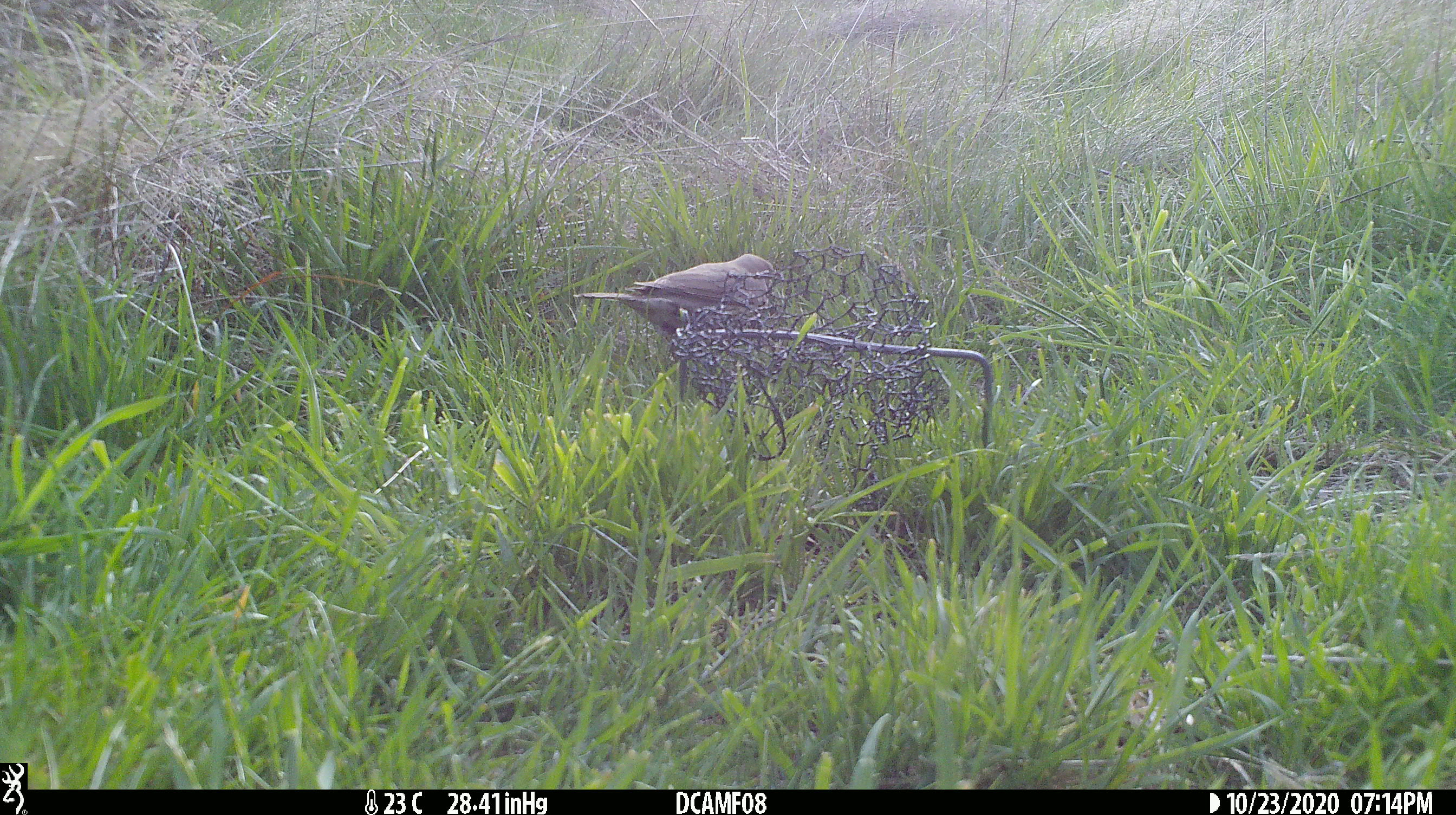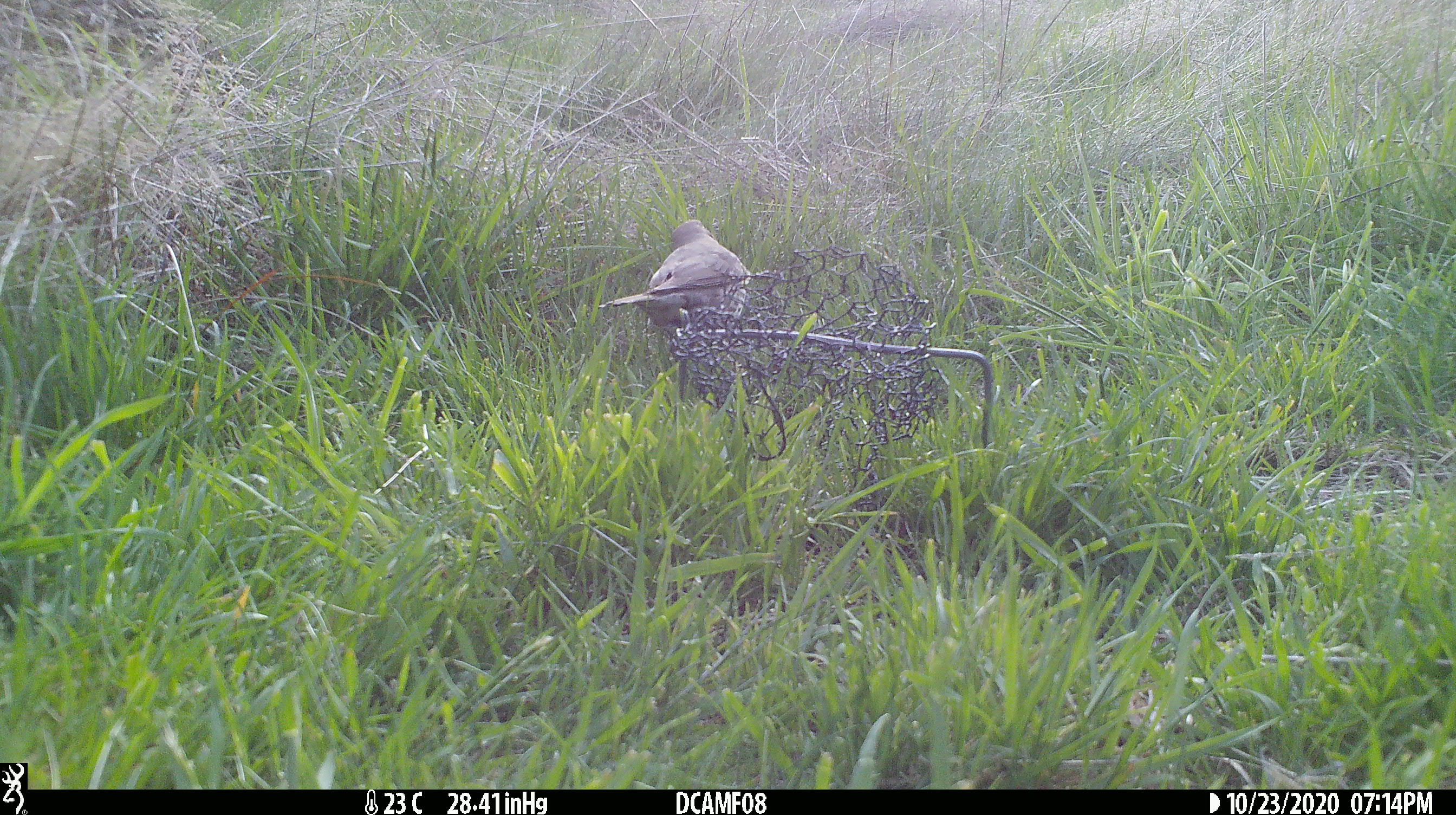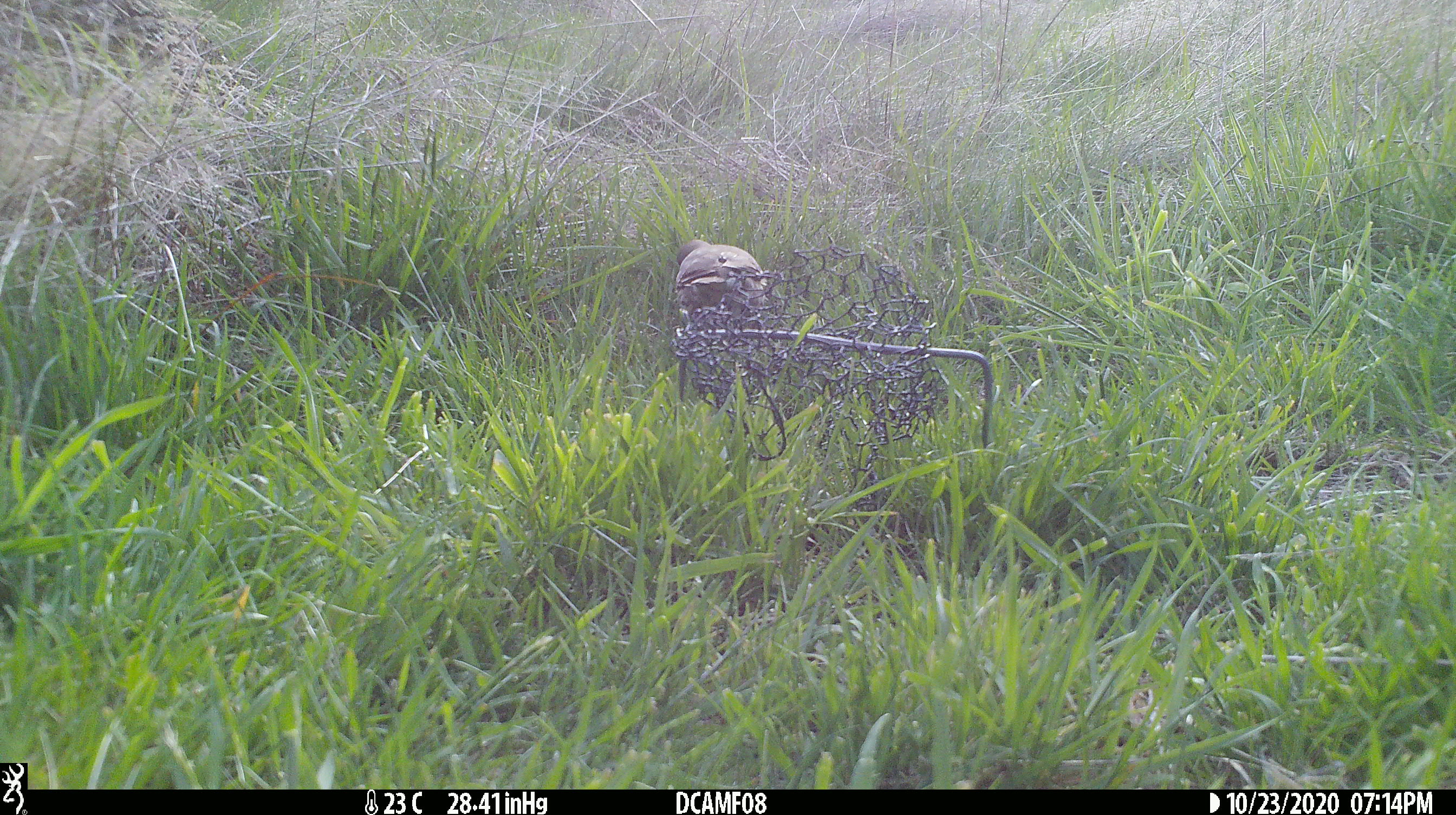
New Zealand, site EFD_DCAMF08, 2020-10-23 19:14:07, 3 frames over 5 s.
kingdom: Animalia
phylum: Chordata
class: Aves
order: Passeriformes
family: Turdidae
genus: Turdus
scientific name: Turdus philomelos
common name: song thrush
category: thrush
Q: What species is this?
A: Thrush (song thrush) (Turdus philomelos).